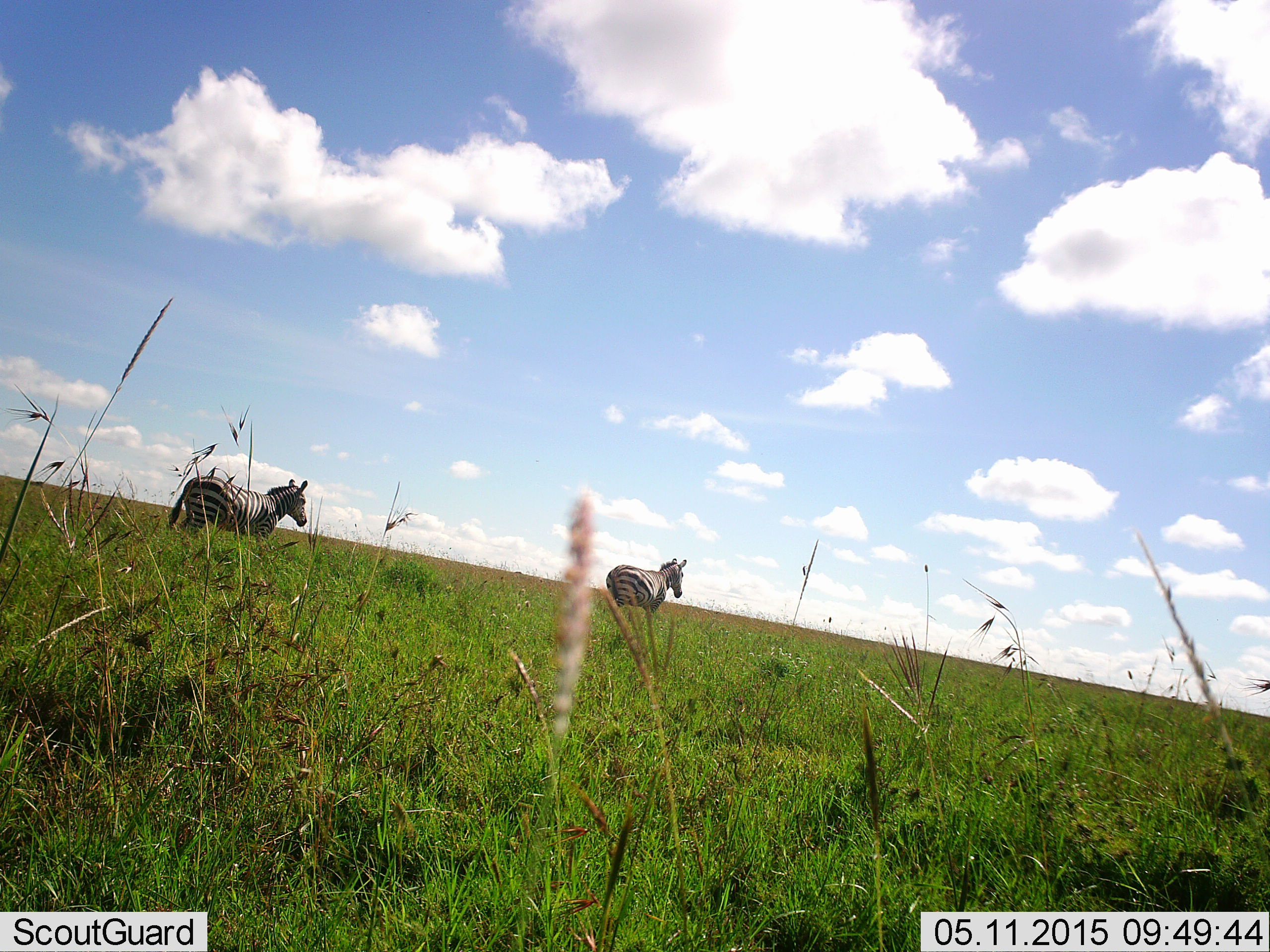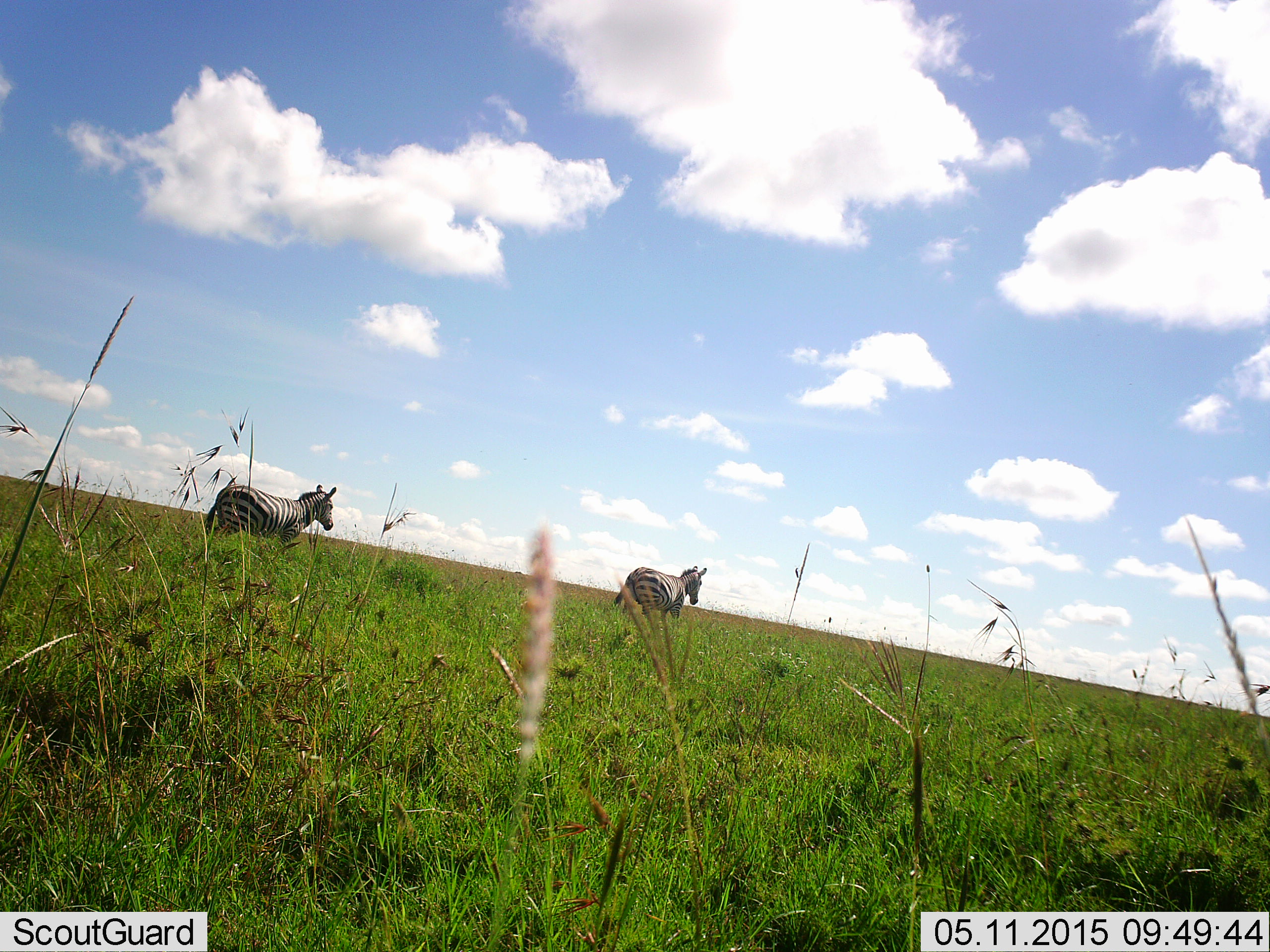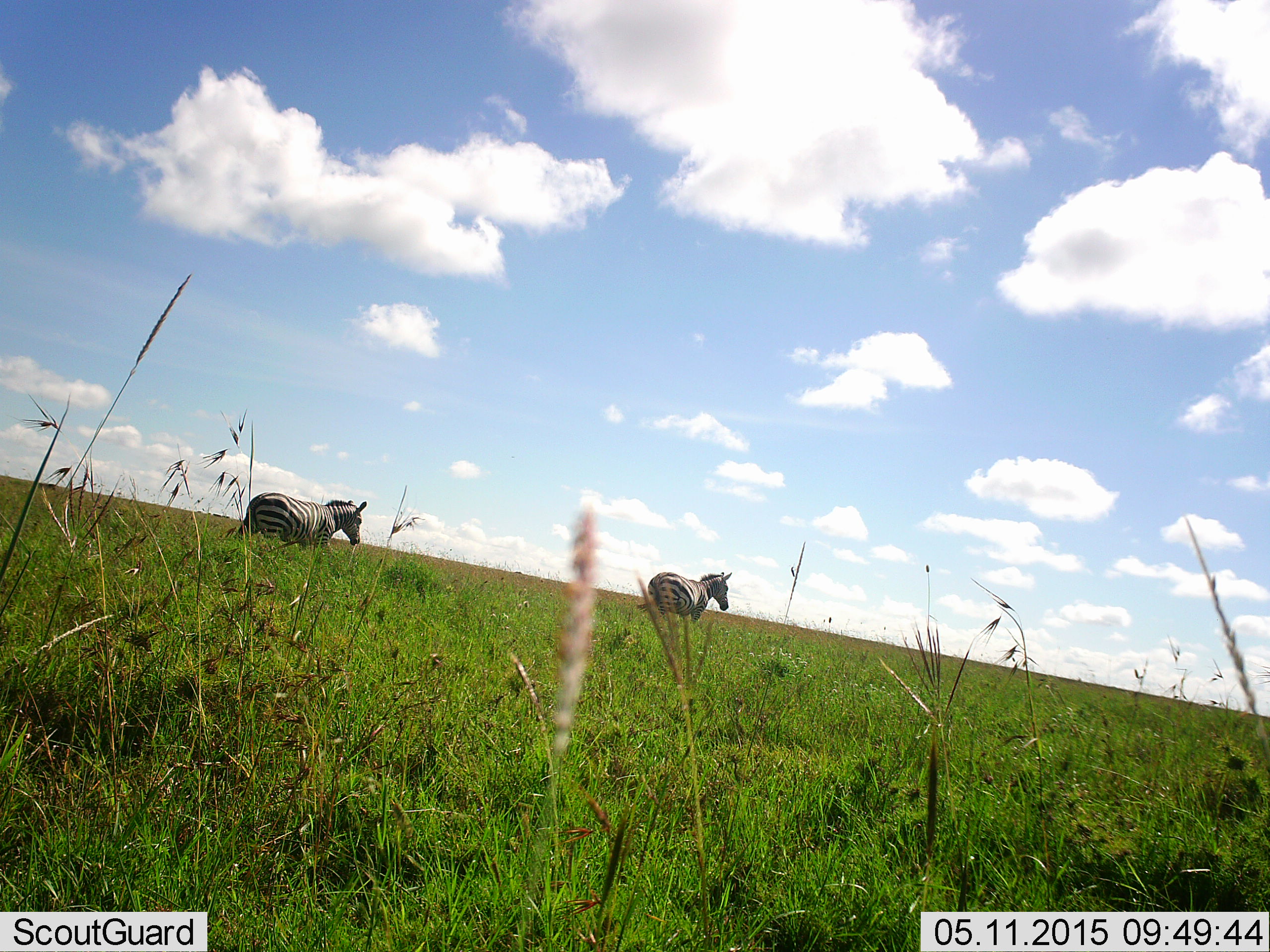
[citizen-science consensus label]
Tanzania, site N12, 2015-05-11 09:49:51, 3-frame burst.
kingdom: Animalia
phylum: Chordata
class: Mammalia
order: Perissodactyla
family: Equidae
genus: Equus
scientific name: Equus quagga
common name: plains zebra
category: zebra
Zebra (plains zebra) (Equus quagga), count 2. Behavior (volunteer vote fractions): standing 0%, resting 0%, moving 100%, interacting 0%. Young present (vote fraction): 0%. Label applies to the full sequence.